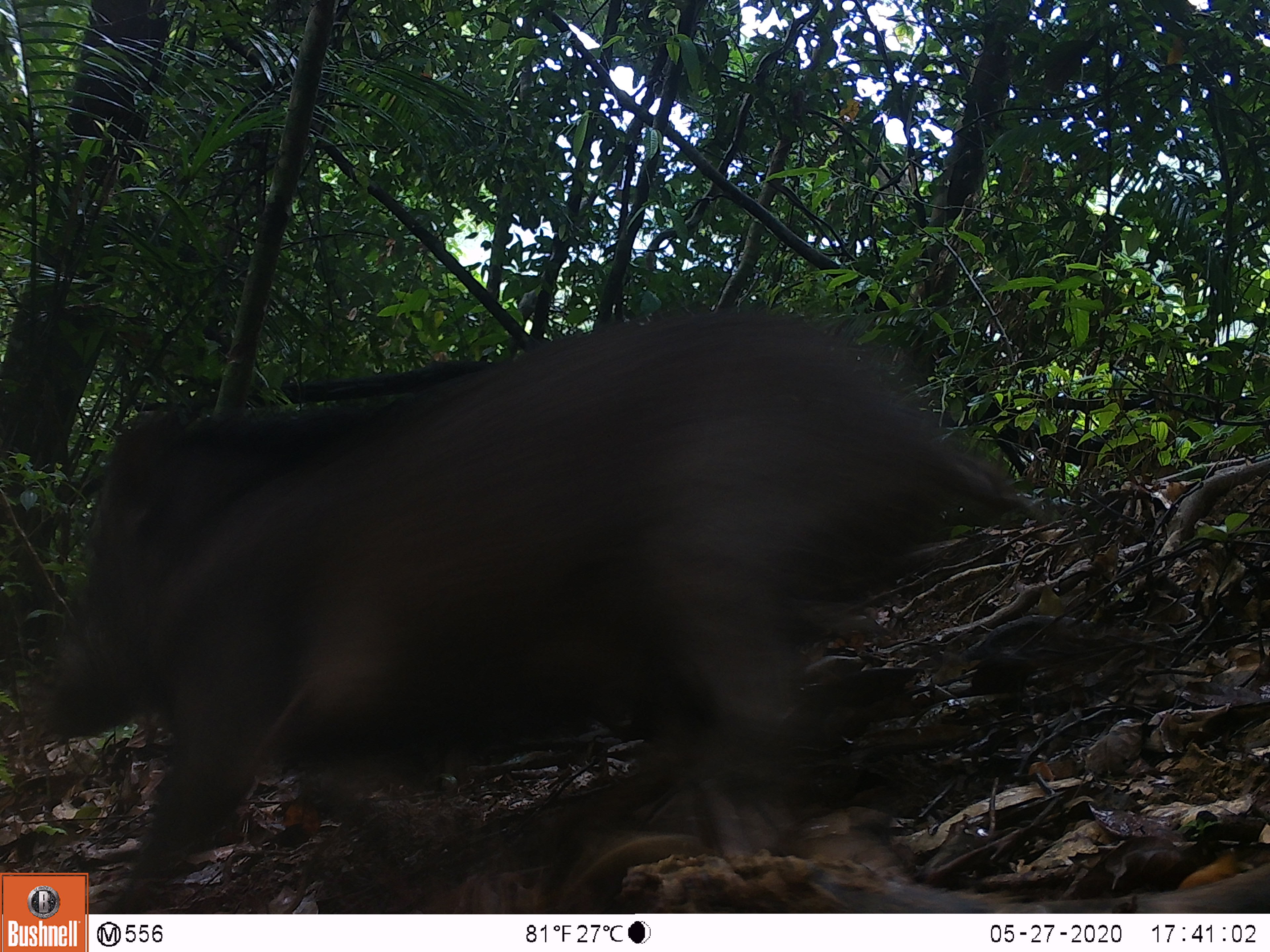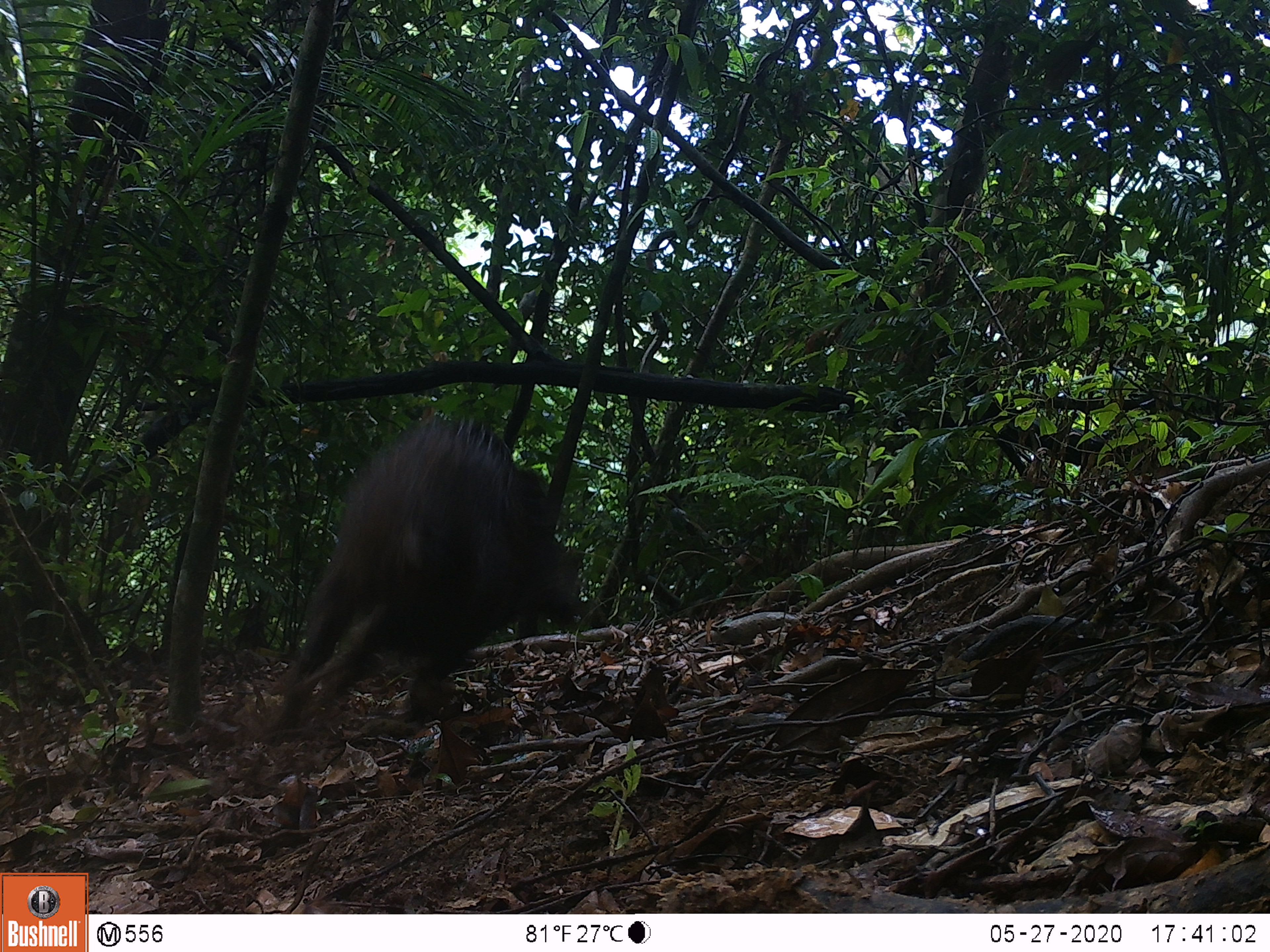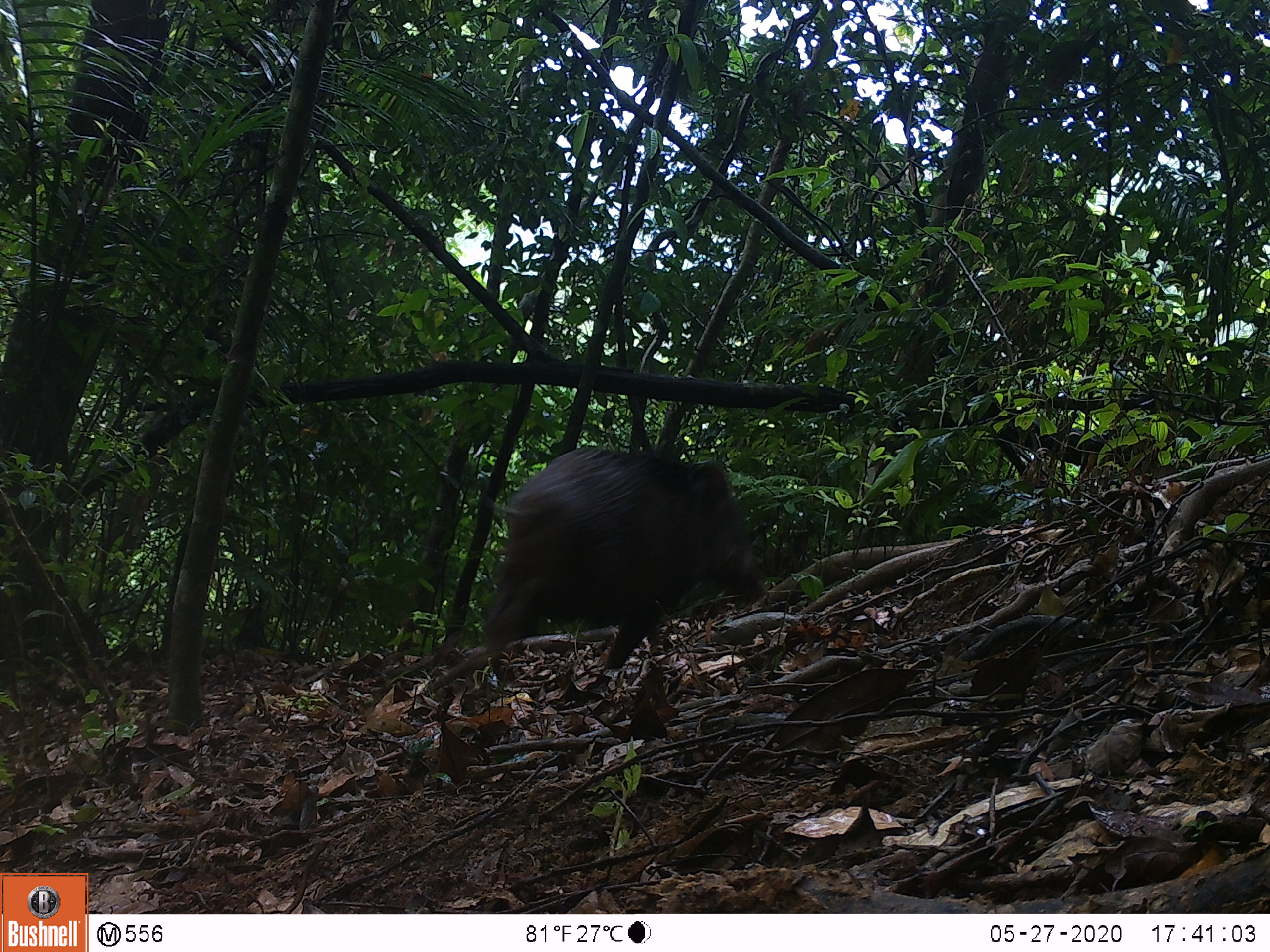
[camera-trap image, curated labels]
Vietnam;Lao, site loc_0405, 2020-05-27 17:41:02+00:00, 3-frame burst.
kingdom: Animalia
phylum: Chordata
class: Mammalia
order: Artiodactyla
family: Suidae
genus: Sus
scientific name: Sus scrofa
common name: eurasian wild pig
Eurasian wild pig (Sus scrofa). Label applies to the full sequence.